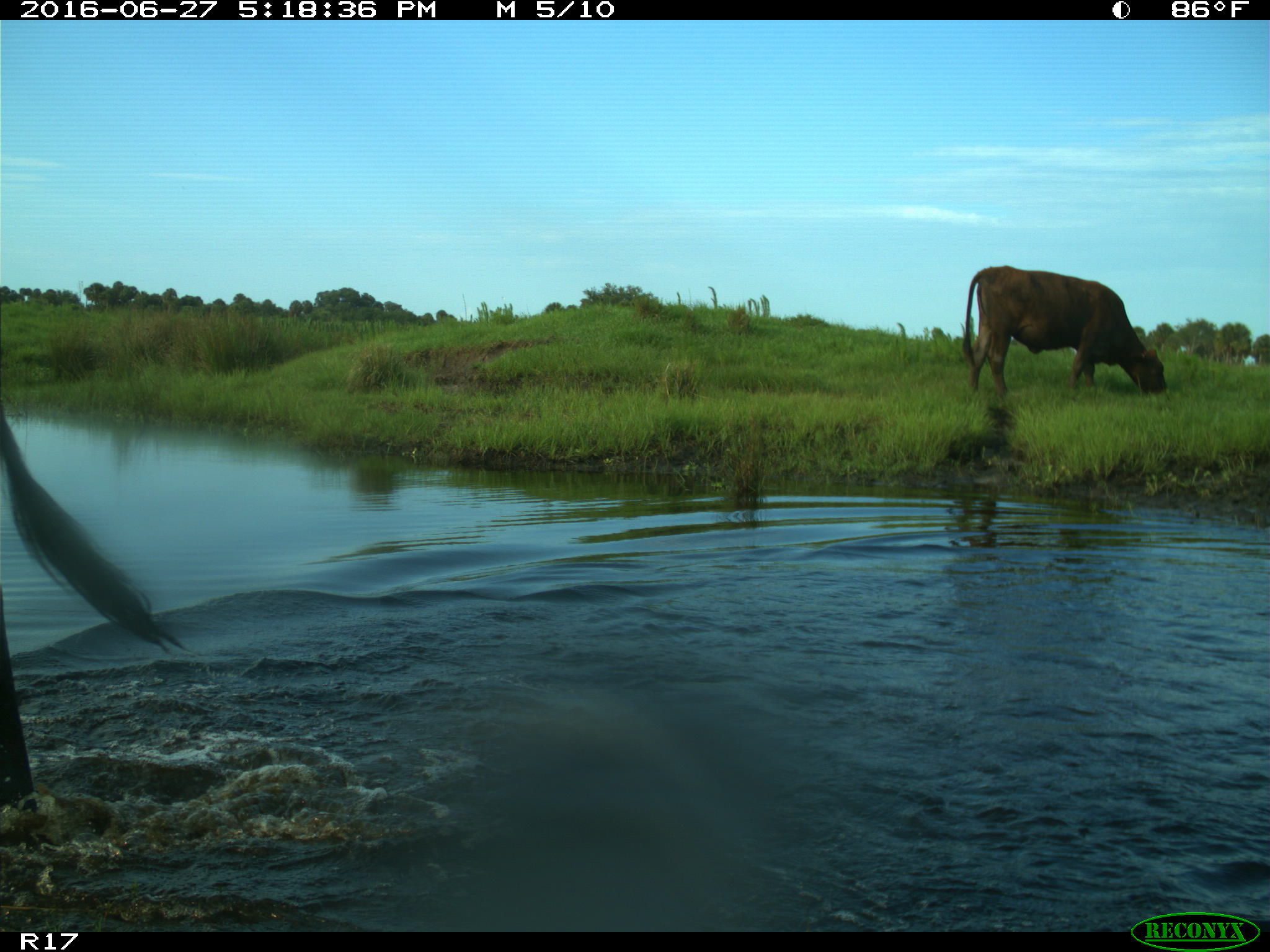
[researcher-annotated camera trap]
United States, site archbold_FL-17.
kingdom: Animalia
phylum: Chordata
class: Mammalia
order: Artiodactyla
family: Bovidae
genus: Bos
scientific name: Bos taurus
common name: domestic cow